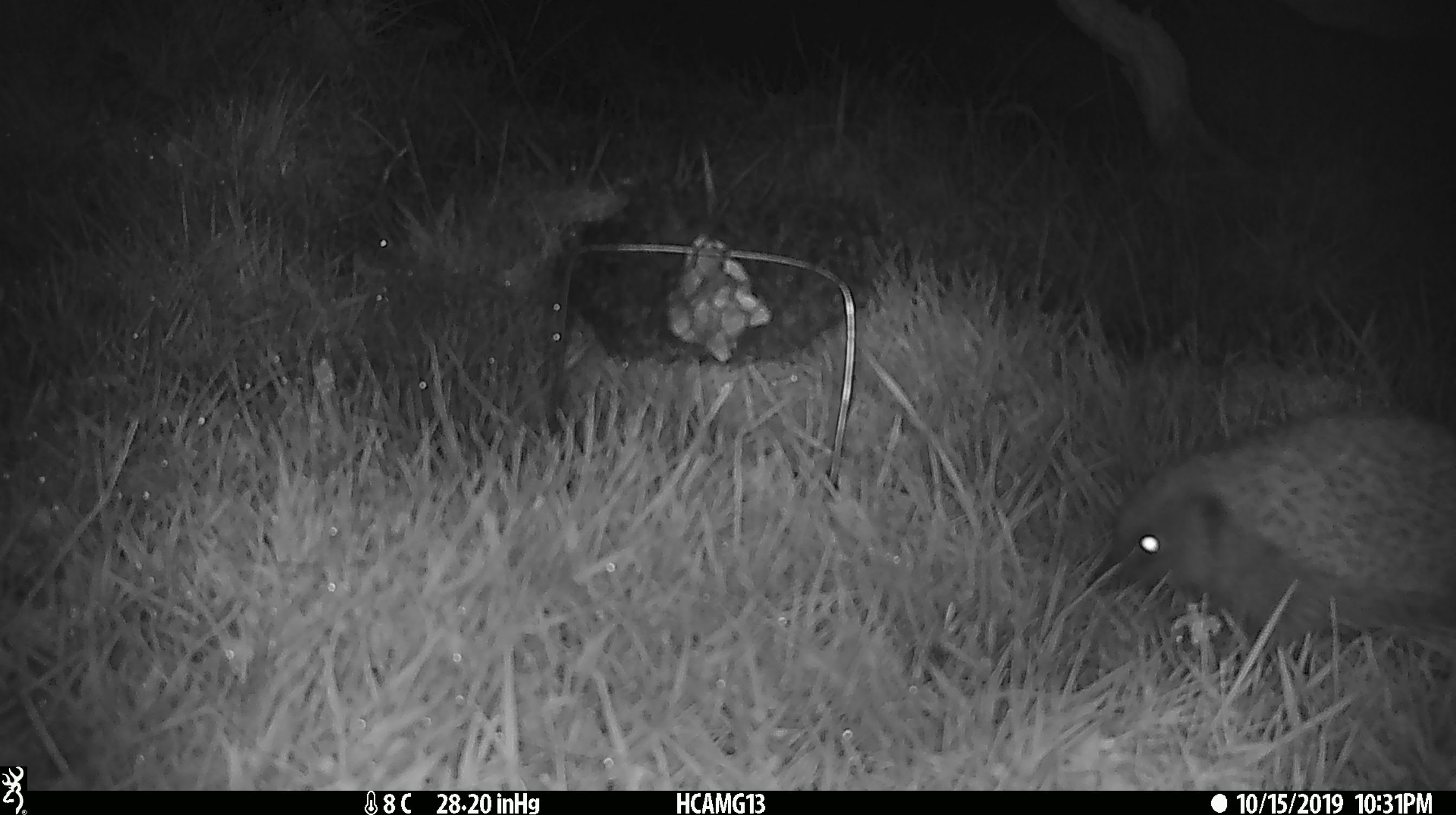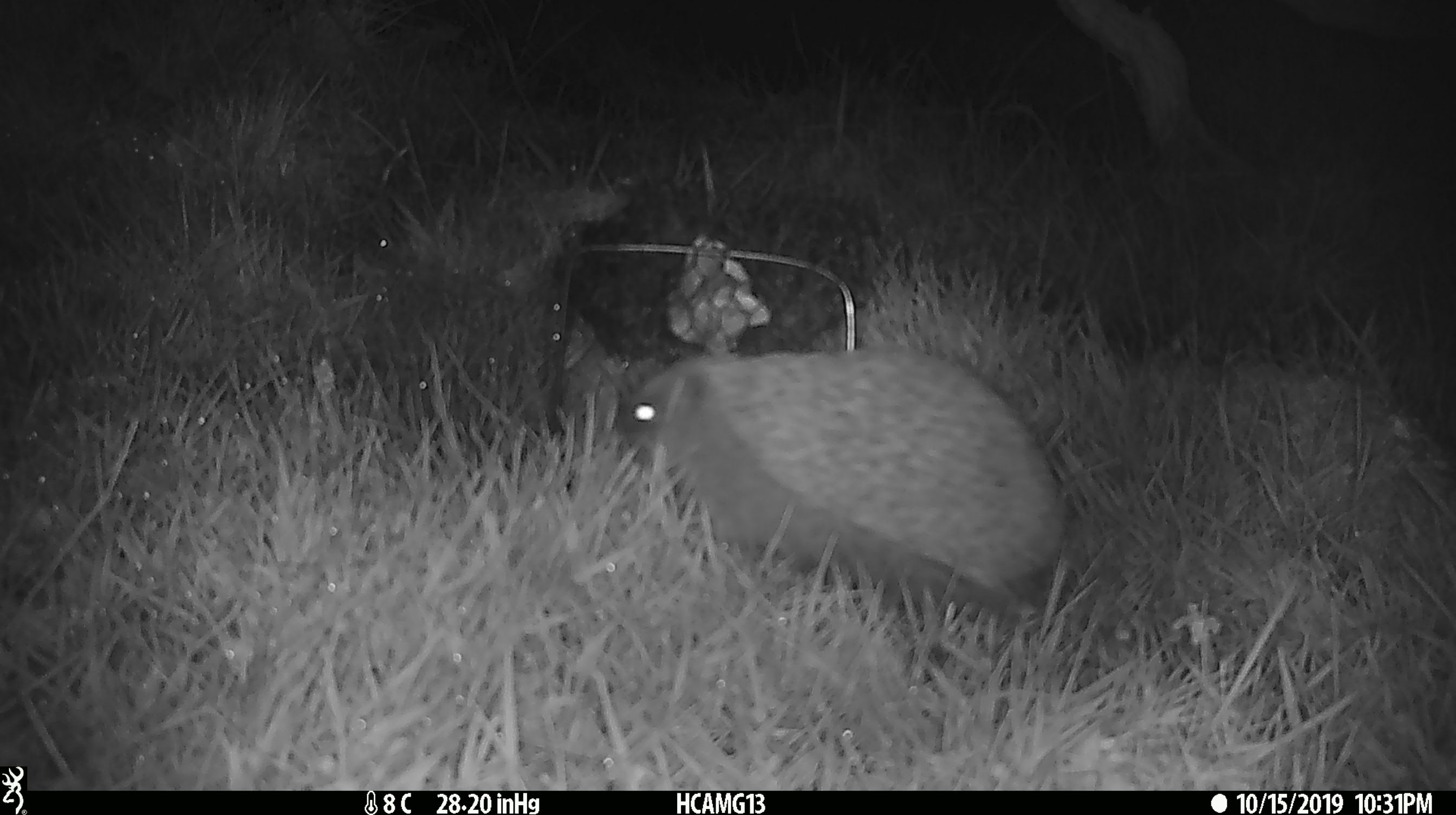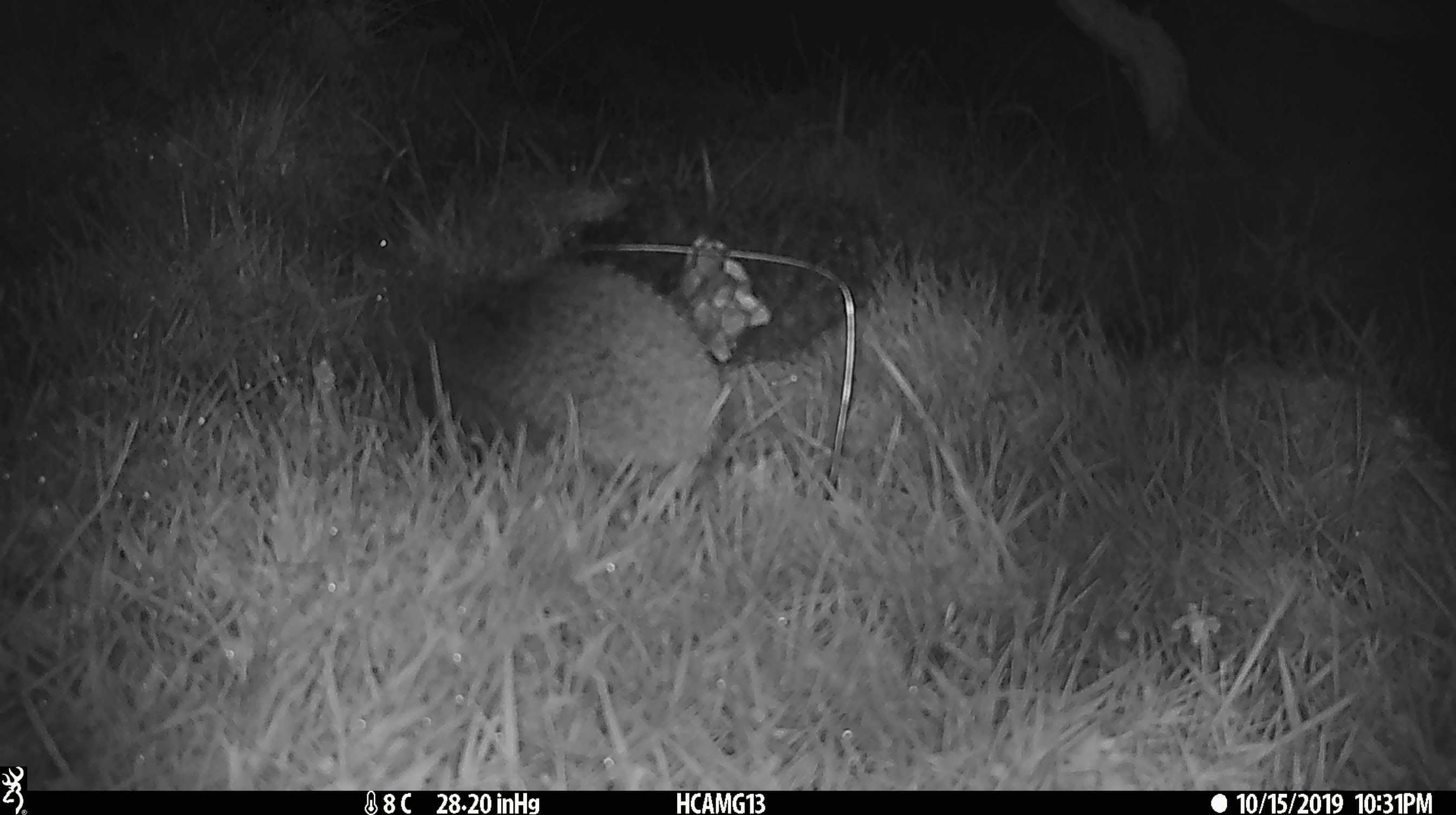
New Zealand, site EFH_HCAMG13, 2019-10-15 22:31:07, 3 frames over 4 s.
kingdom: Animalia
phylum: Chordata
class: Mammalia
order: Eulipotyphla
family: Erinaceidae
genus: Erinaceus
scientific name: Erinaceus europaeus europaeus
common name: european hedgehog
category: hedgehog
Hedgehog (european hedgehog) (Erinaceus europaeus europaeus).